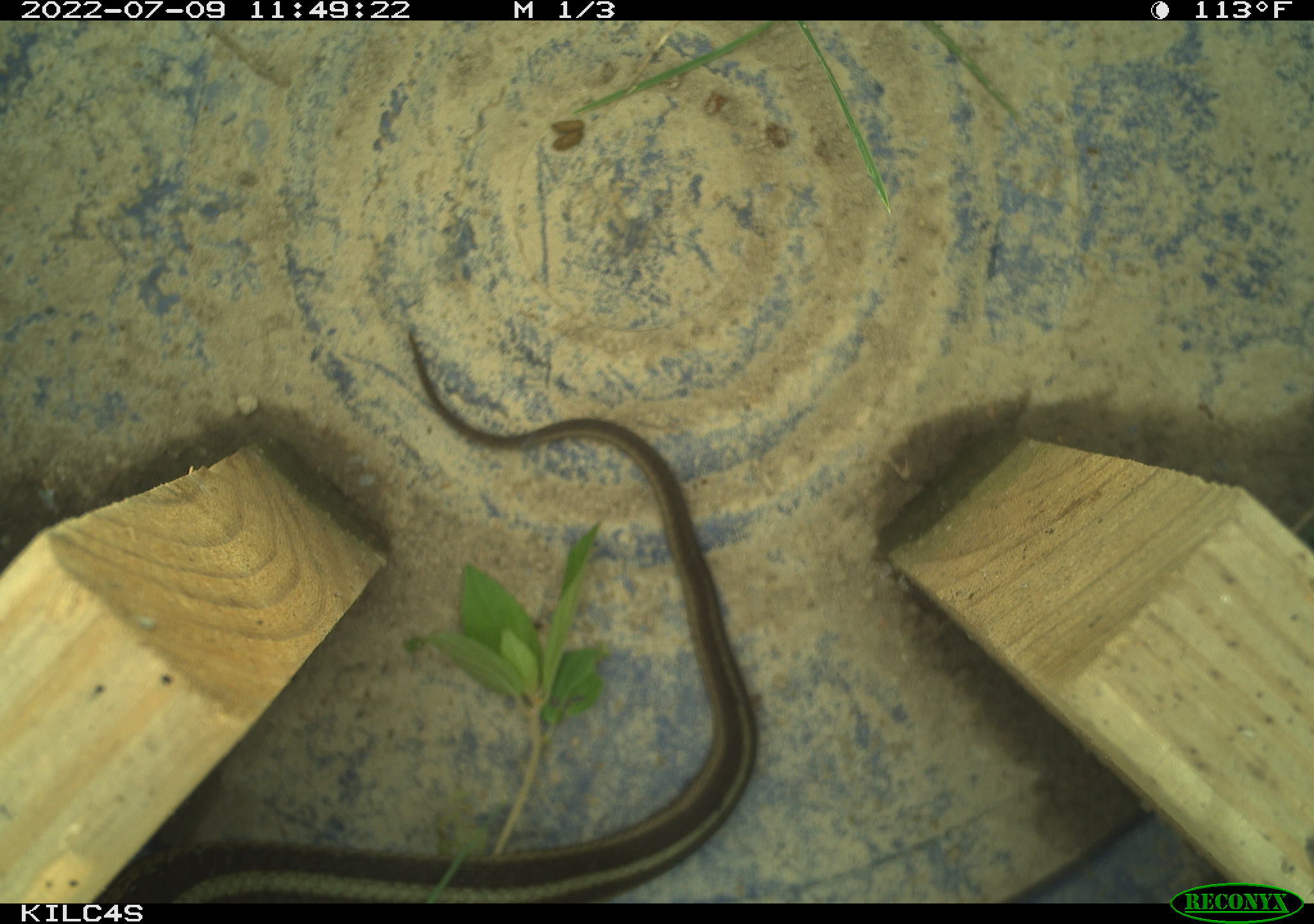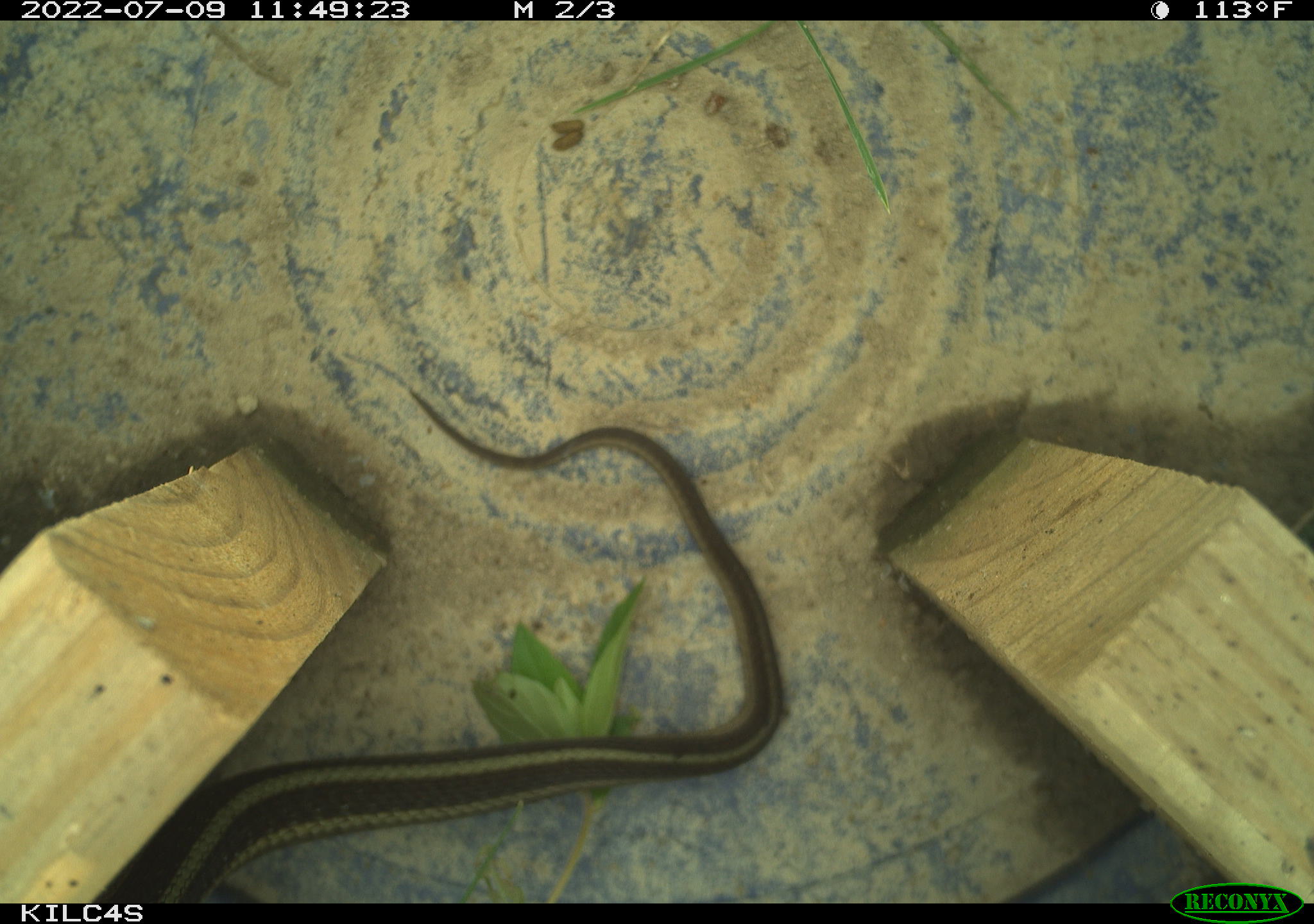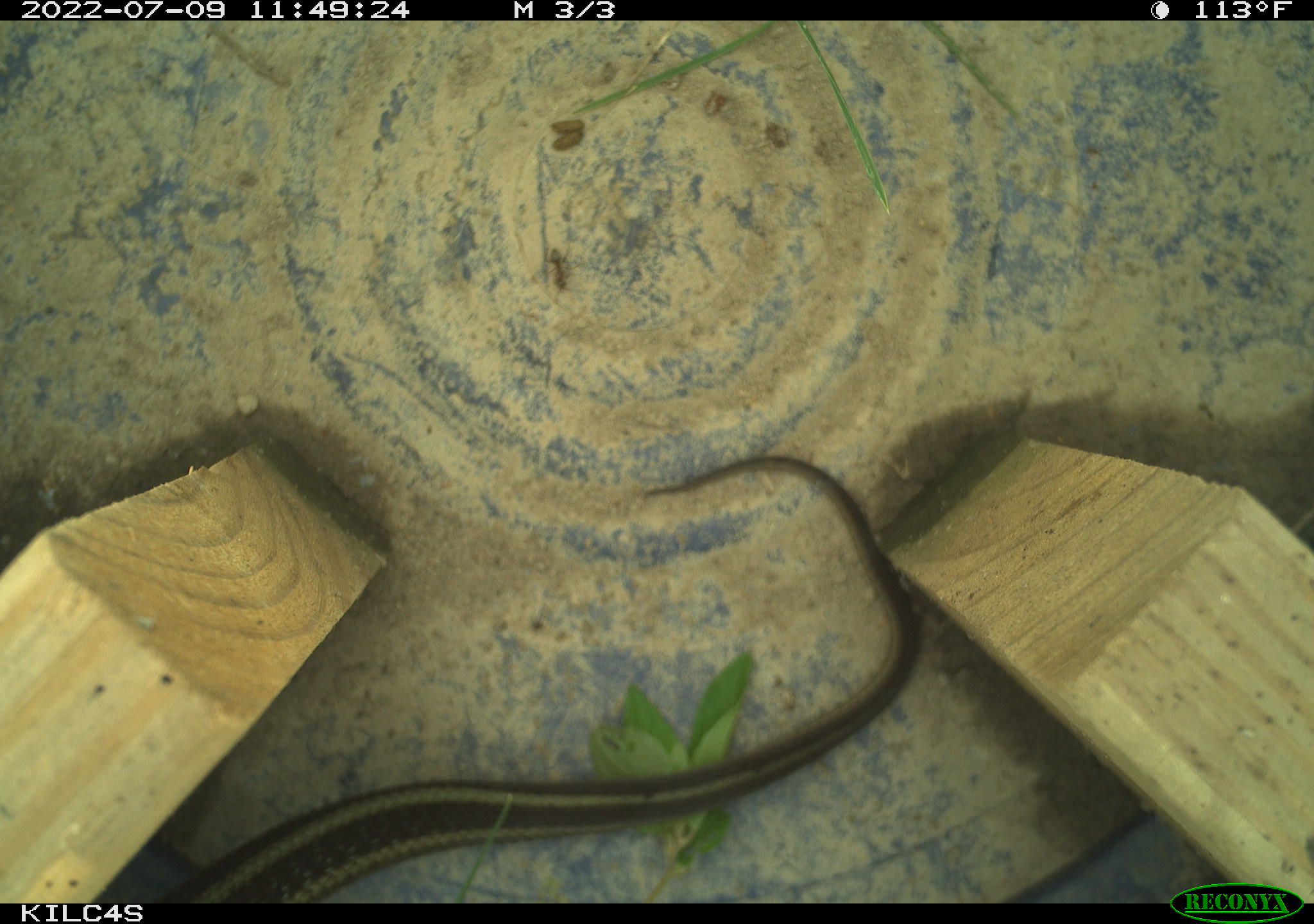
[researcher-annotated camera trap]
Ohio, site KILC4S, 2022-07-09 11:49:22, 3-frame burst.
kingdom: Animalia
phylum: Chordata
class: Reptilia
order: Squamata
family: Colubridae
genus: Thamnophis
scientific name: Thamnophis sirtalis sirtalis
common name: eastern gartersnake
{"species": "eastern gartersnake (Thamnophis sirtalis sirtalis)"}